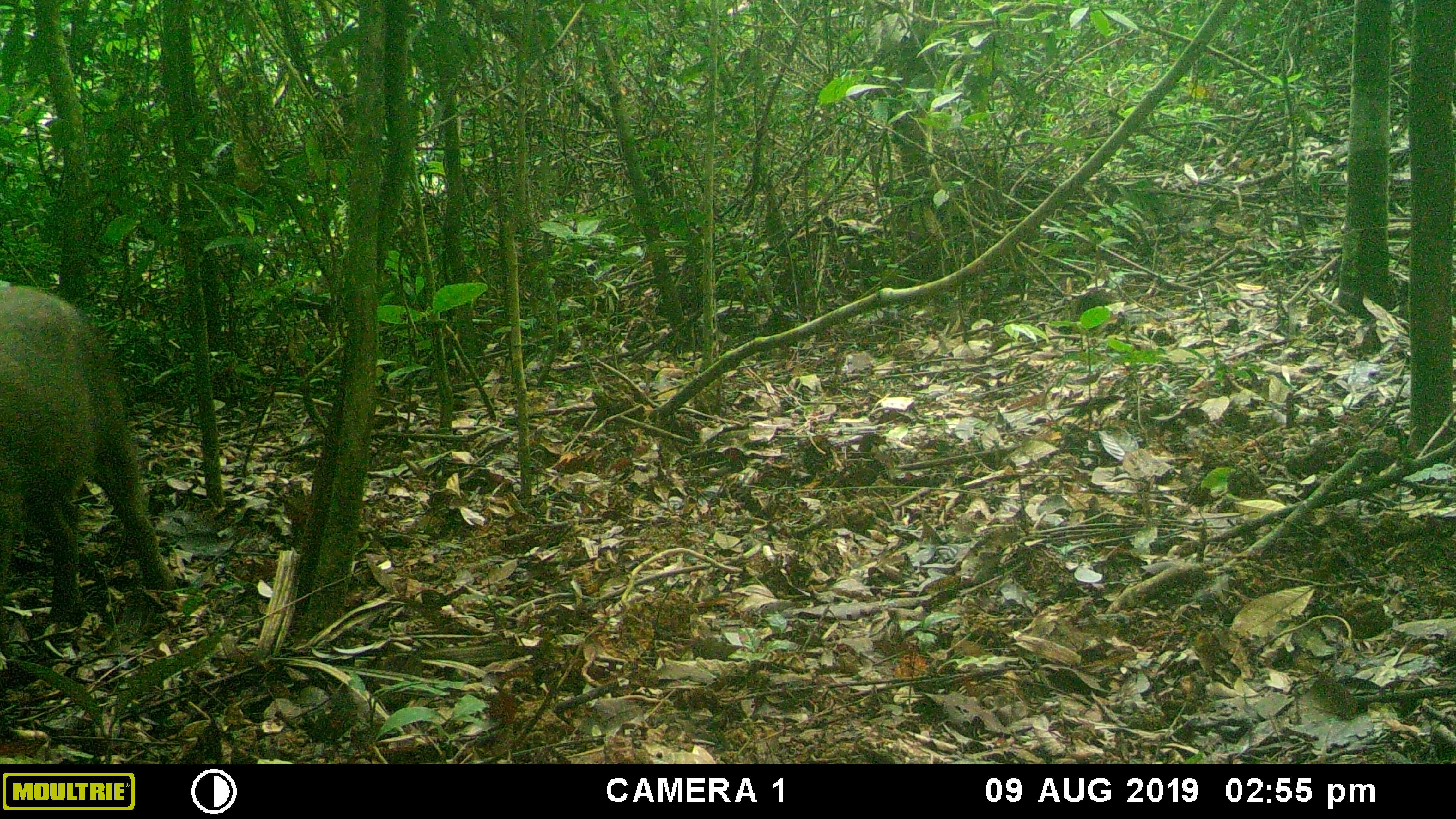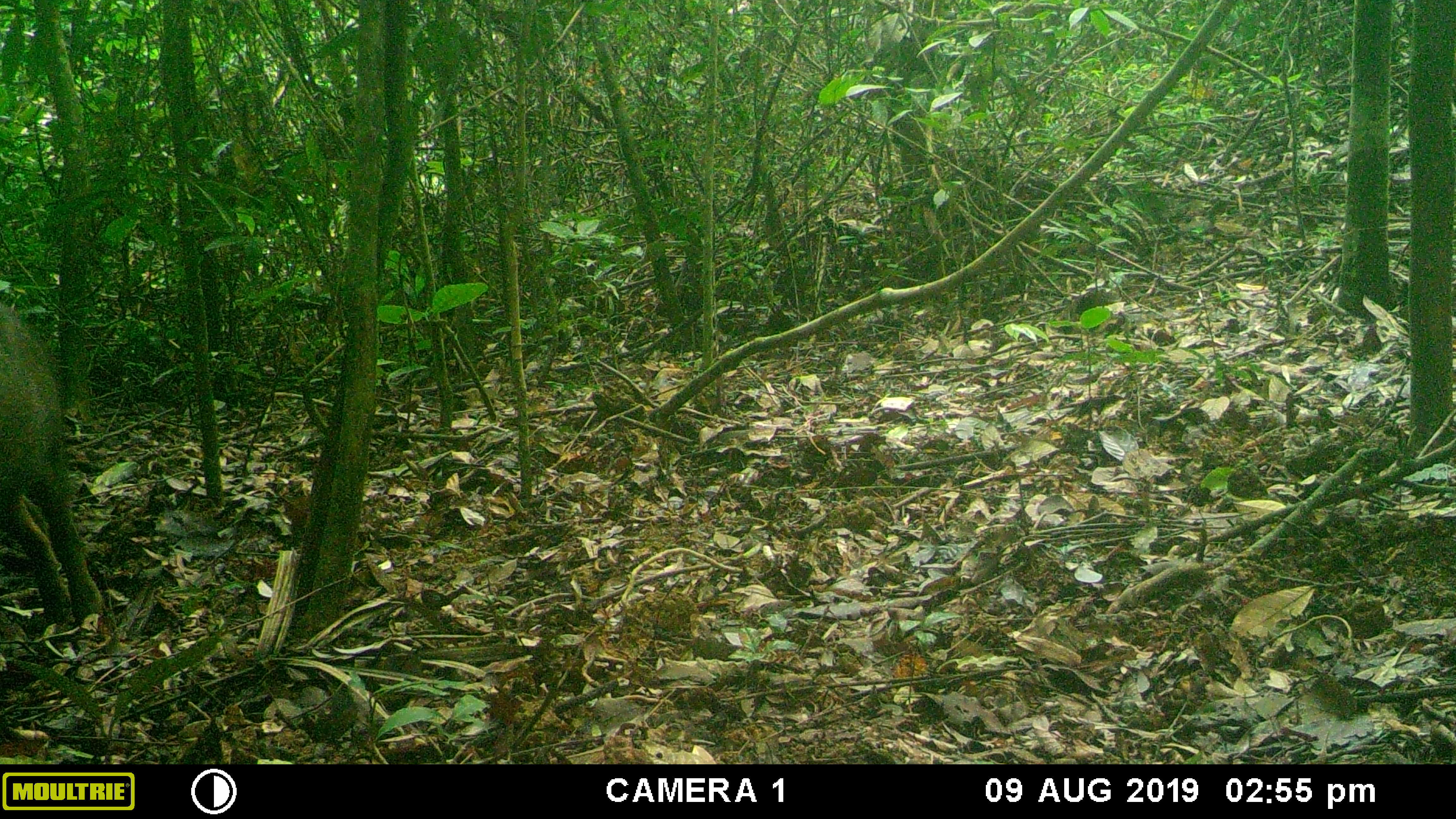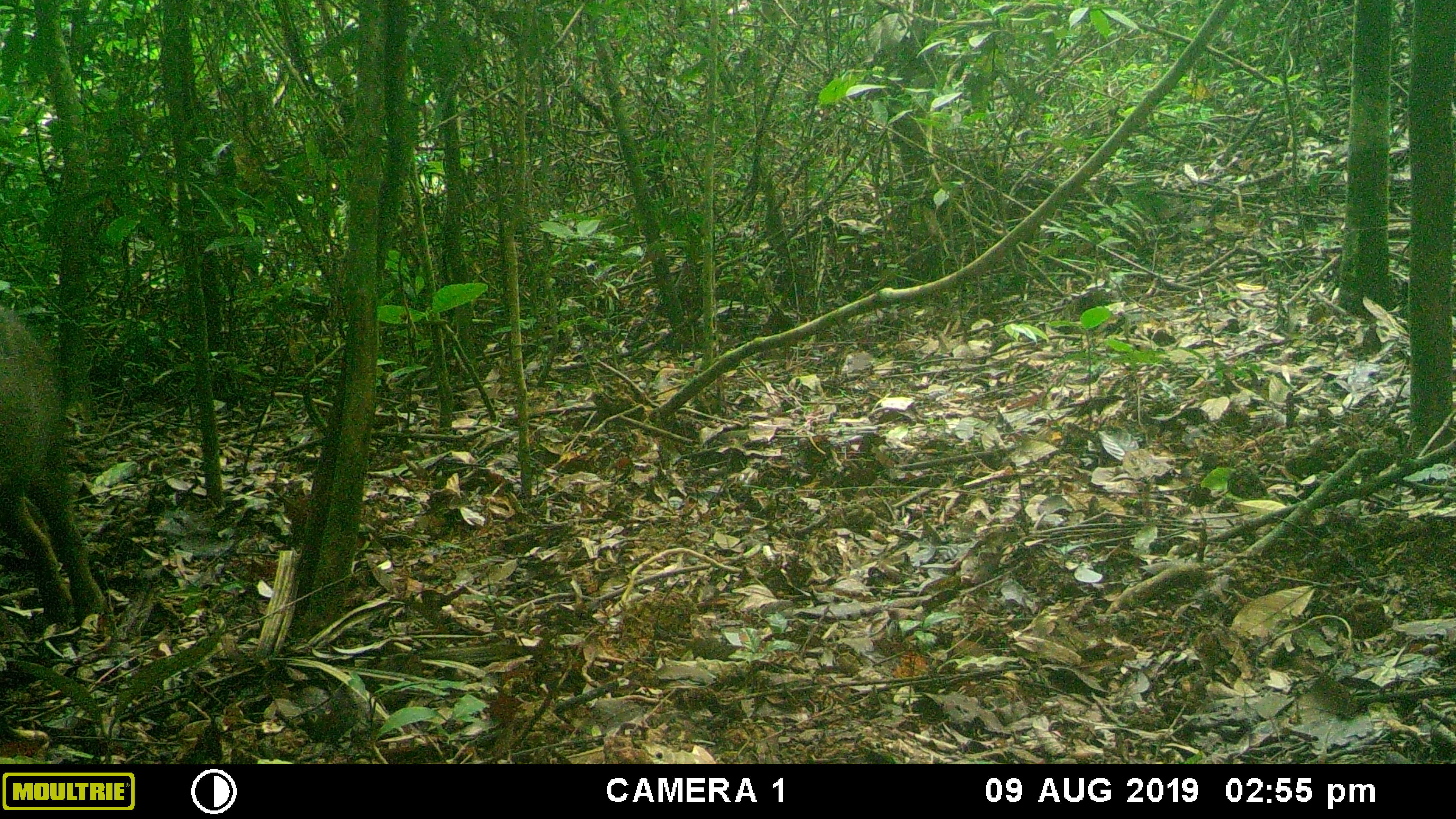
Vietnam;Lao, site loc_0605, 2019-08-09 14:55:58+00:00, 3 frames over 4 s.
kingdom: Animalia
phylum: Chordata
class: Mammalia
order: Artiodactyla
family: Suidae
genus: Sus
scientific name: Sus scrofa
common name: eurasian wild pig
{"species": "eurasian wild pig (Sus scrofa)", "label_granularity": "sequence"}